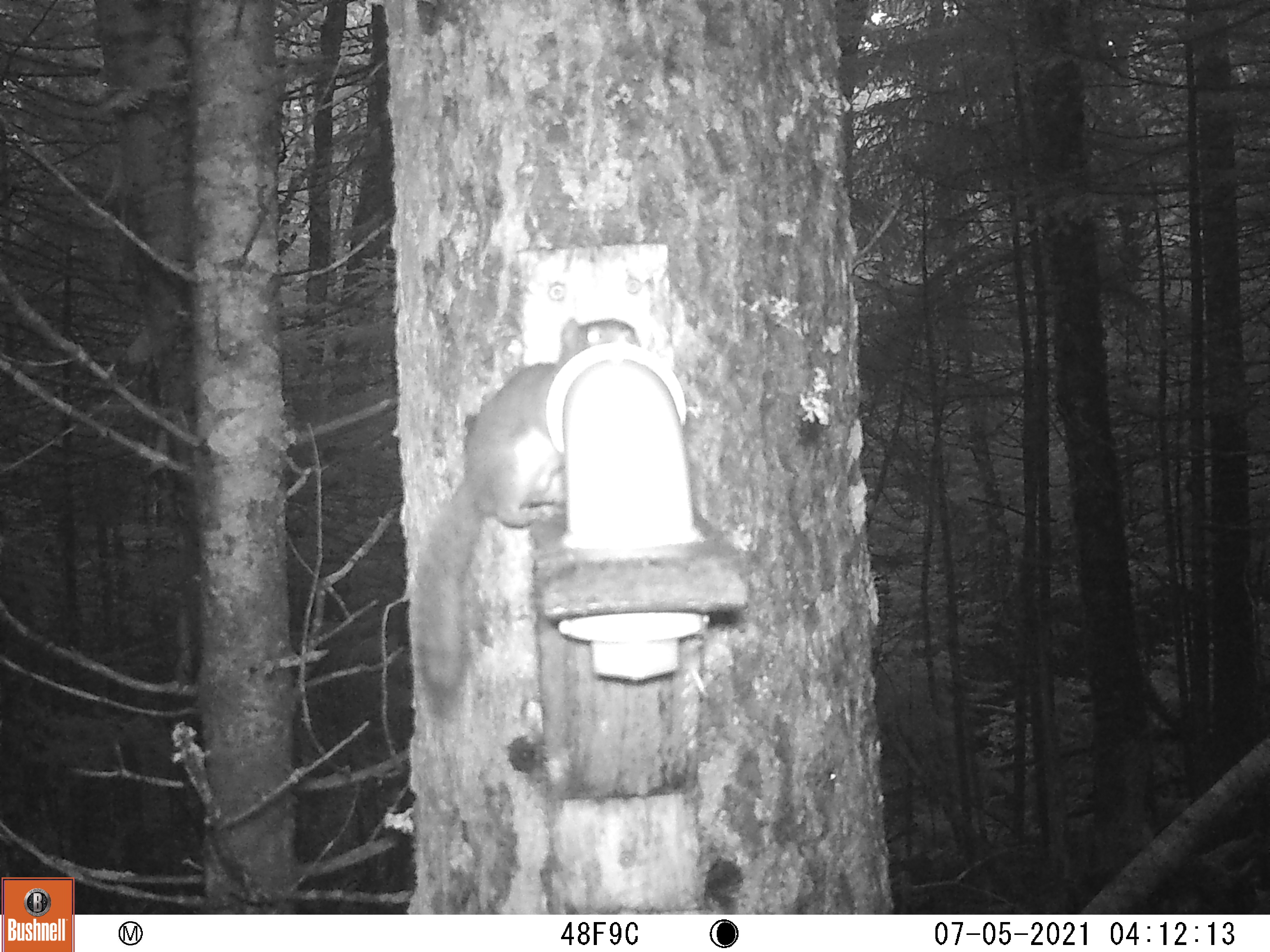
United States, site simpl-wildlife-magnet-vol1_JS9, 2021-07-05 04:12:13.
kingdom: Animalia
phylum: Chordata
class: Mammalia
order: Rodentia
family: Sciuridae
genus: Tamiasciurus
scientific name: Tamiasciurus hudsonicus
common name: red squirrel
Red squirrel (Tamiasciurus hudsonicus).